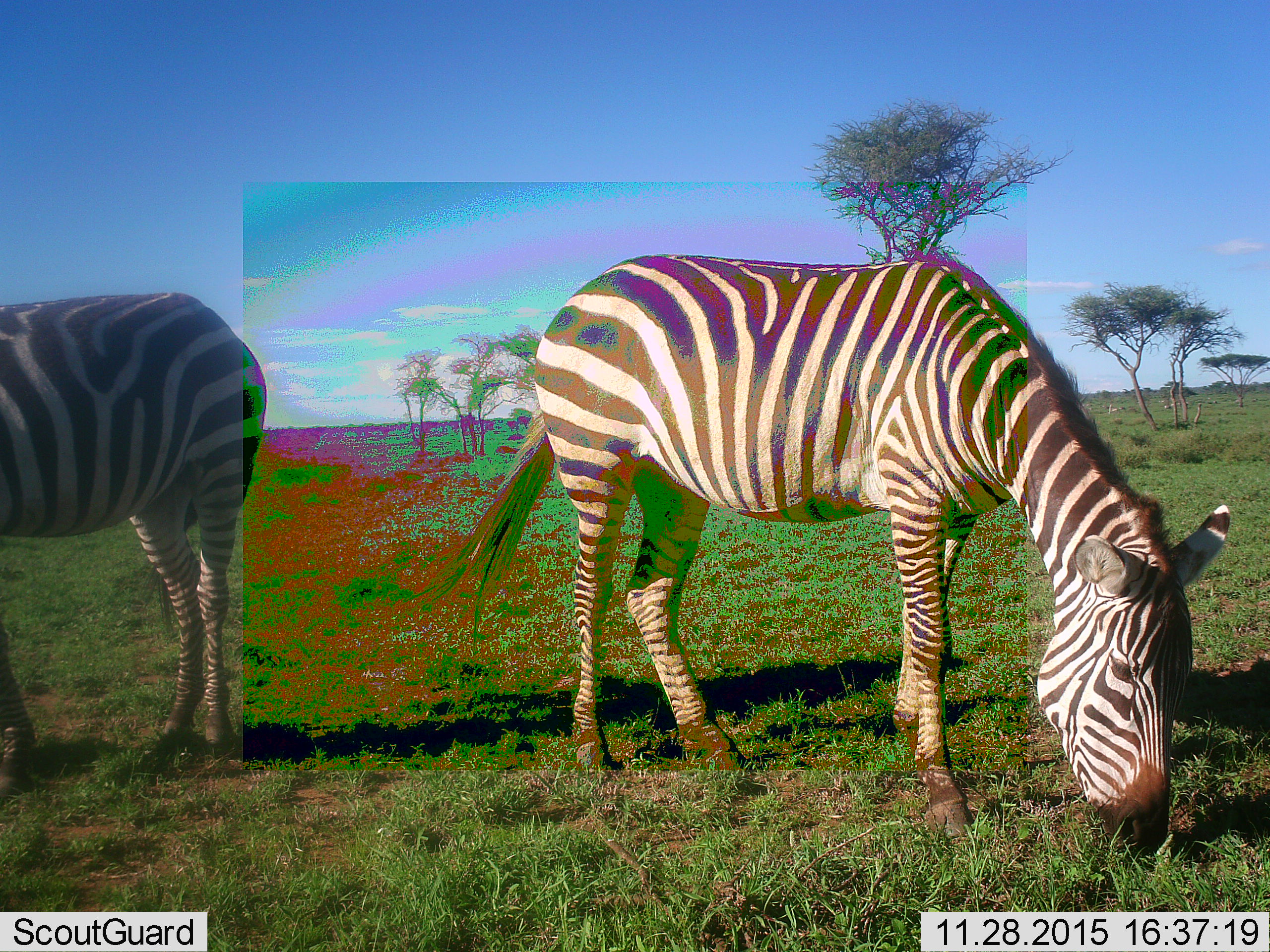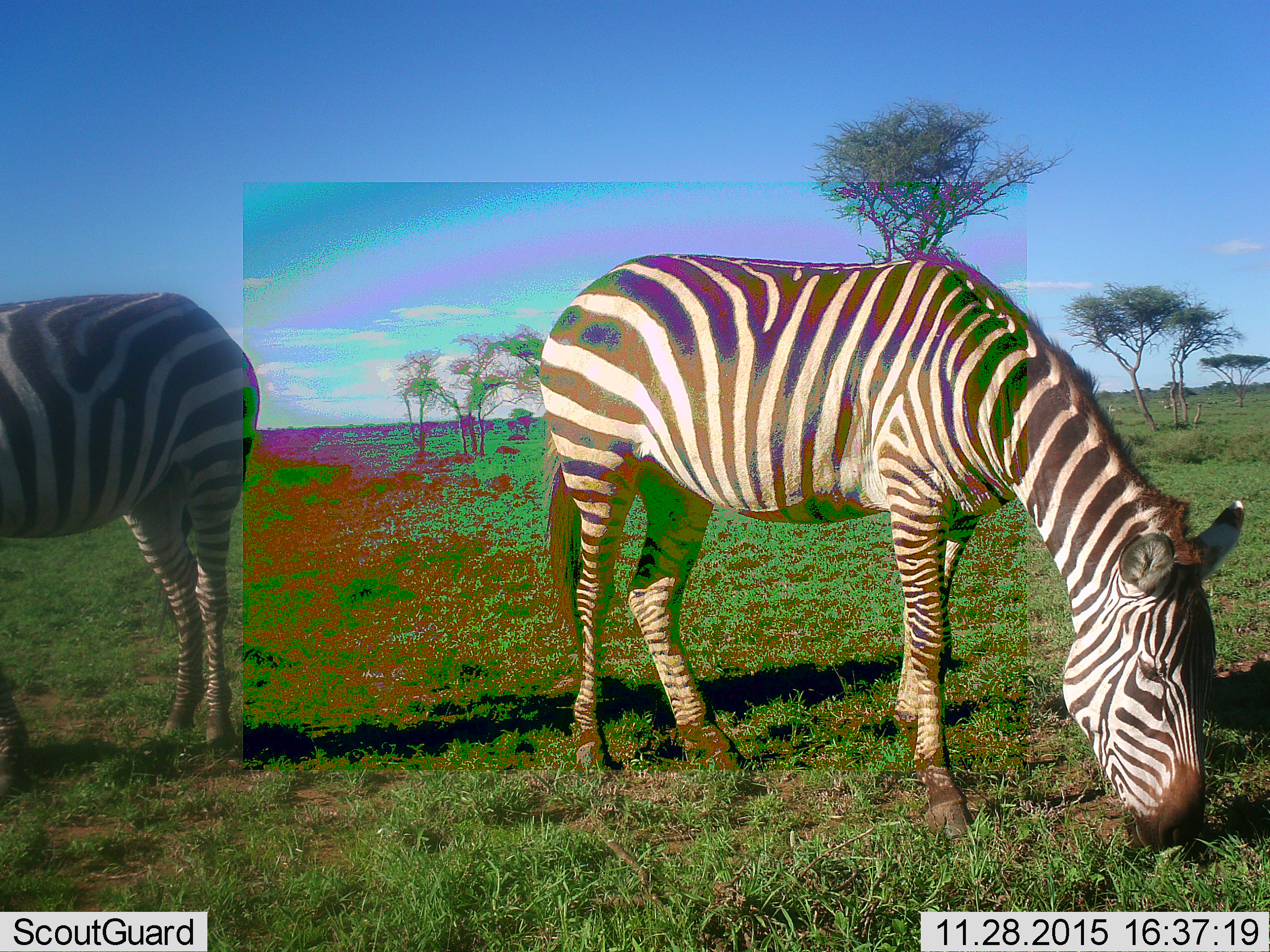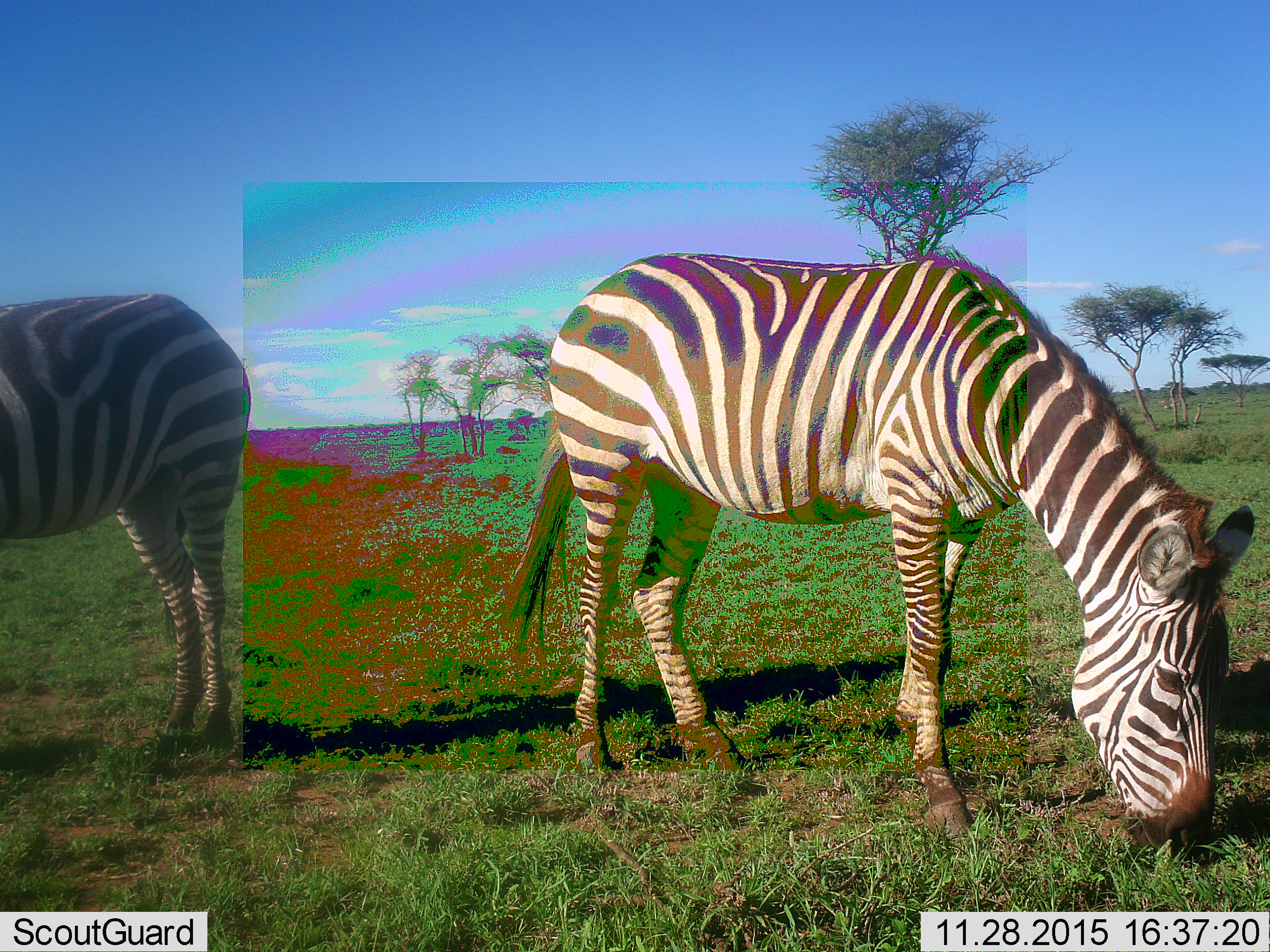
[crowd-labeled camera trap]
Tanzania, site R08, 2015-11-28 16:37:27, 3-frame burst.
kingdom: Animalia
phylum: Chordata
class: Mammalia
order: Perissodactyla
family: Equidae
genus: Equus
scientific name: Equus quagga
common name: plains zebra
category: zebra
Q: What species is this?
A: Zebra (plains zebra) (Equus quagga).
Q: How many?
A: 2.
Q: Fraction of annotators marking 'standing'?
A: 38%.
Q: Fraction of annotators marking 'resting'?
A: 0%.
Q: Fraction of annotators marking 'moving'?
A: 12%.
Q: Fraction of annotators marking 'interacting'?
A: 0%.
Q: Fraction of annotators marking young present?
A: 0%.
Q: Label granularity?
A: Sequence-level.